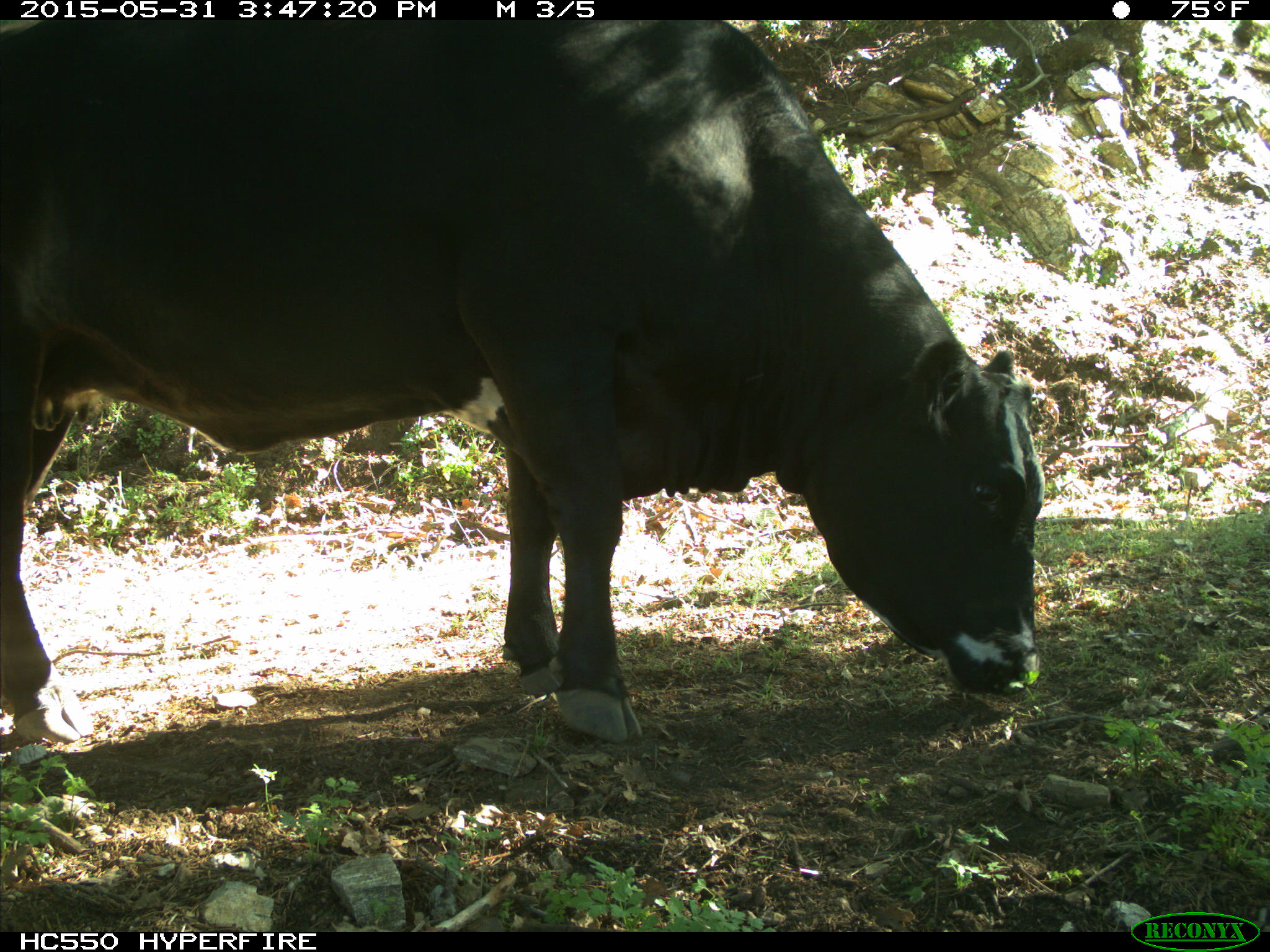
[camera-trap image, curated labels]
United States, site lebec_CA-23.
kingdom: Animalia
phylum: Chordata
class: Mammalia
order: Artiodactyla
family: Bovidae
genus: Bos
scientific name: Bos taurus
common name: domestic cow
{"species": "Bos taurus (domestic cow)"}